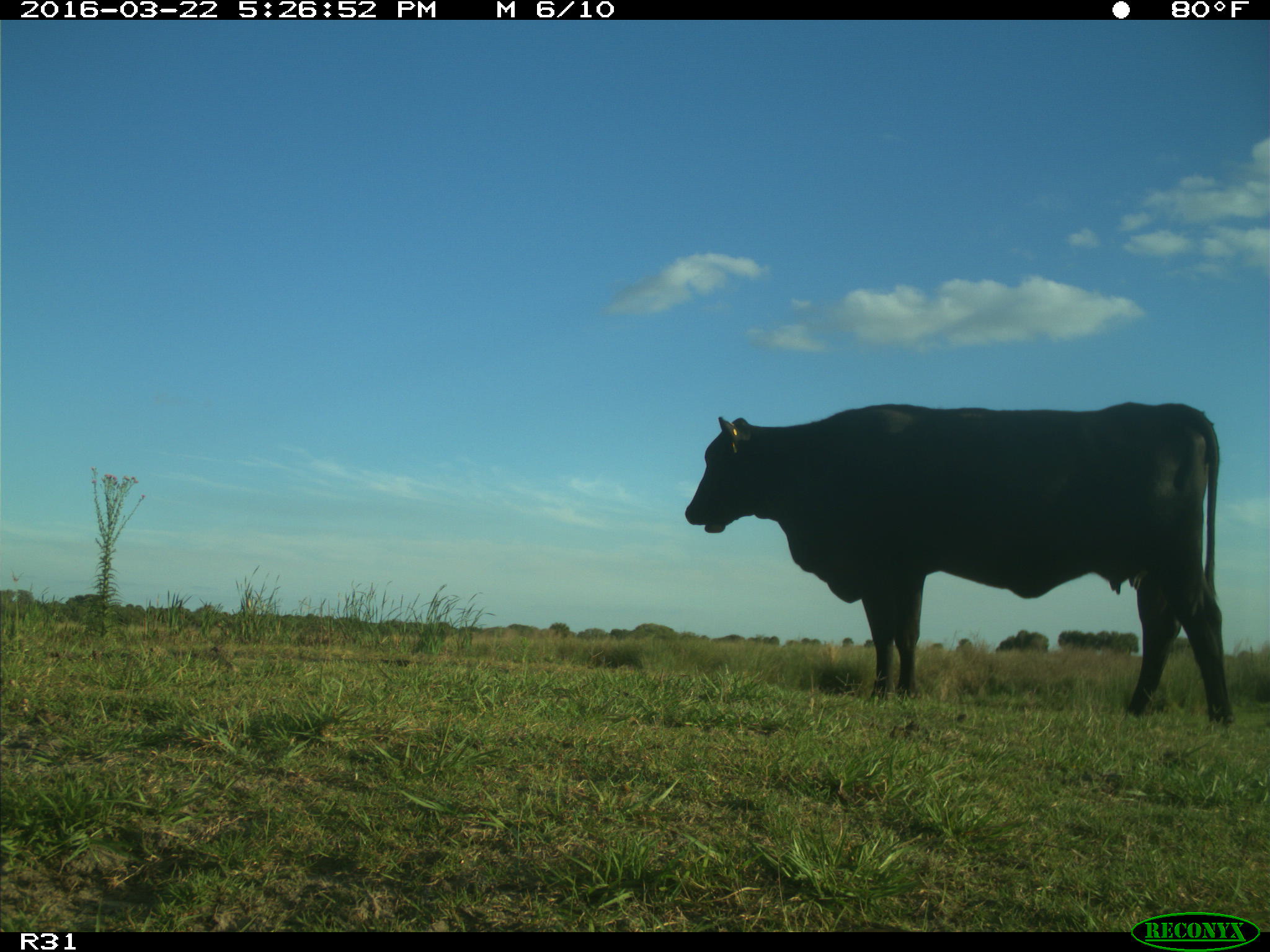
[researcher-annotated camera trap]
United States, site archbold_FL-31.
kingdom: Animalia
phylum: Chordata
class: Mammalia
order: Artiodactyla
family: Bovidae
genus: Bos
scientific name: Bos taurus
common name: domestic cow